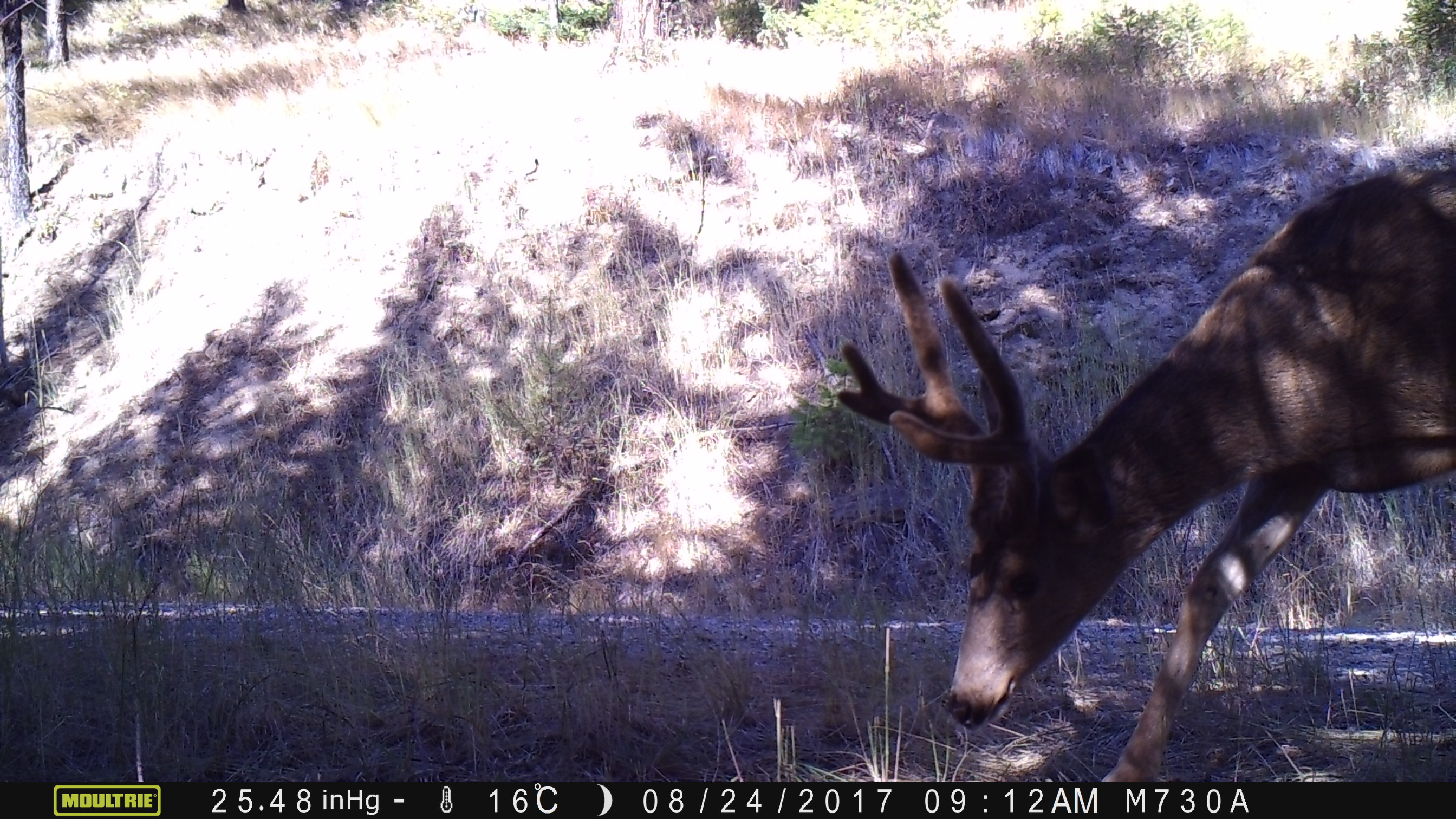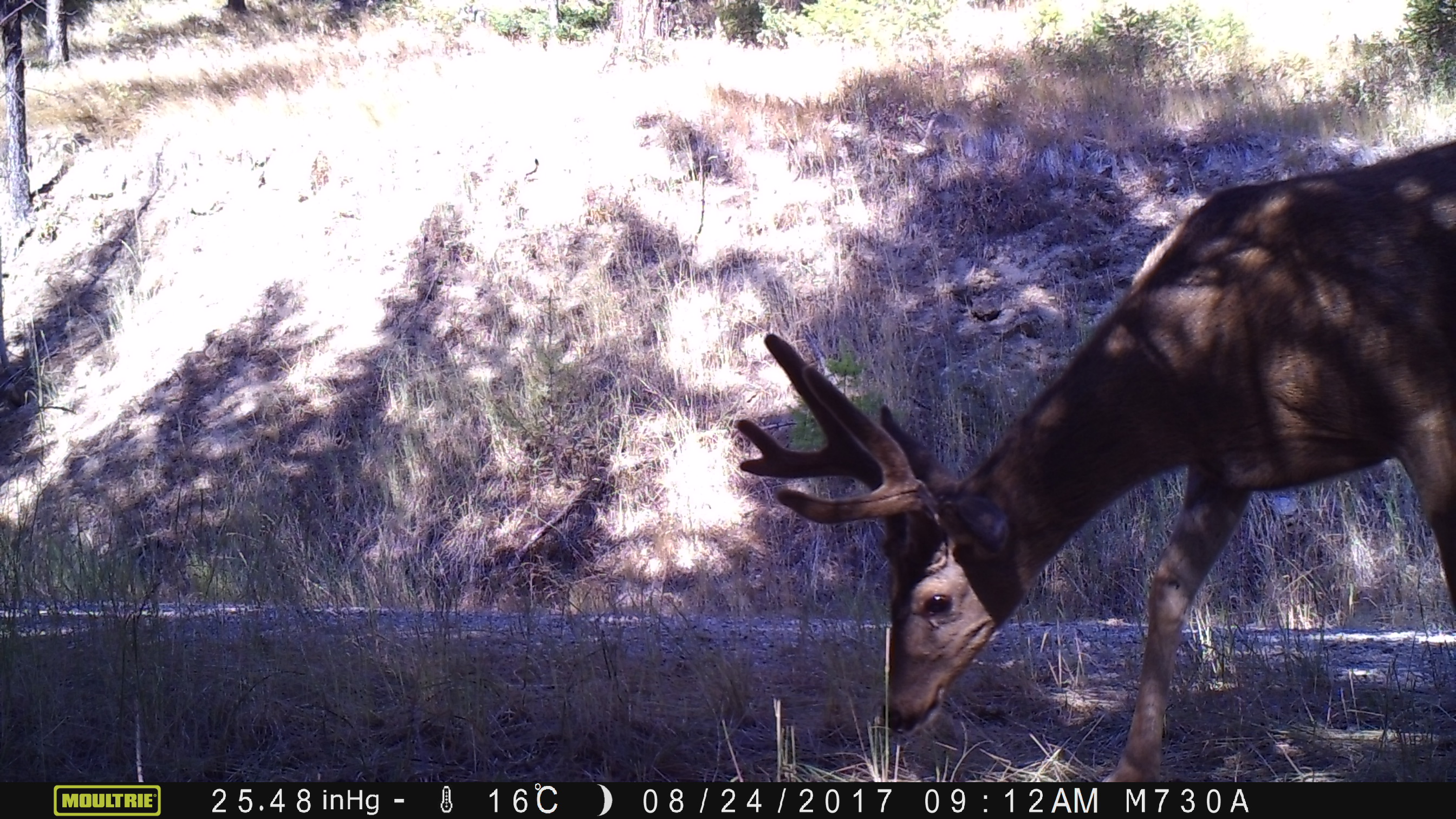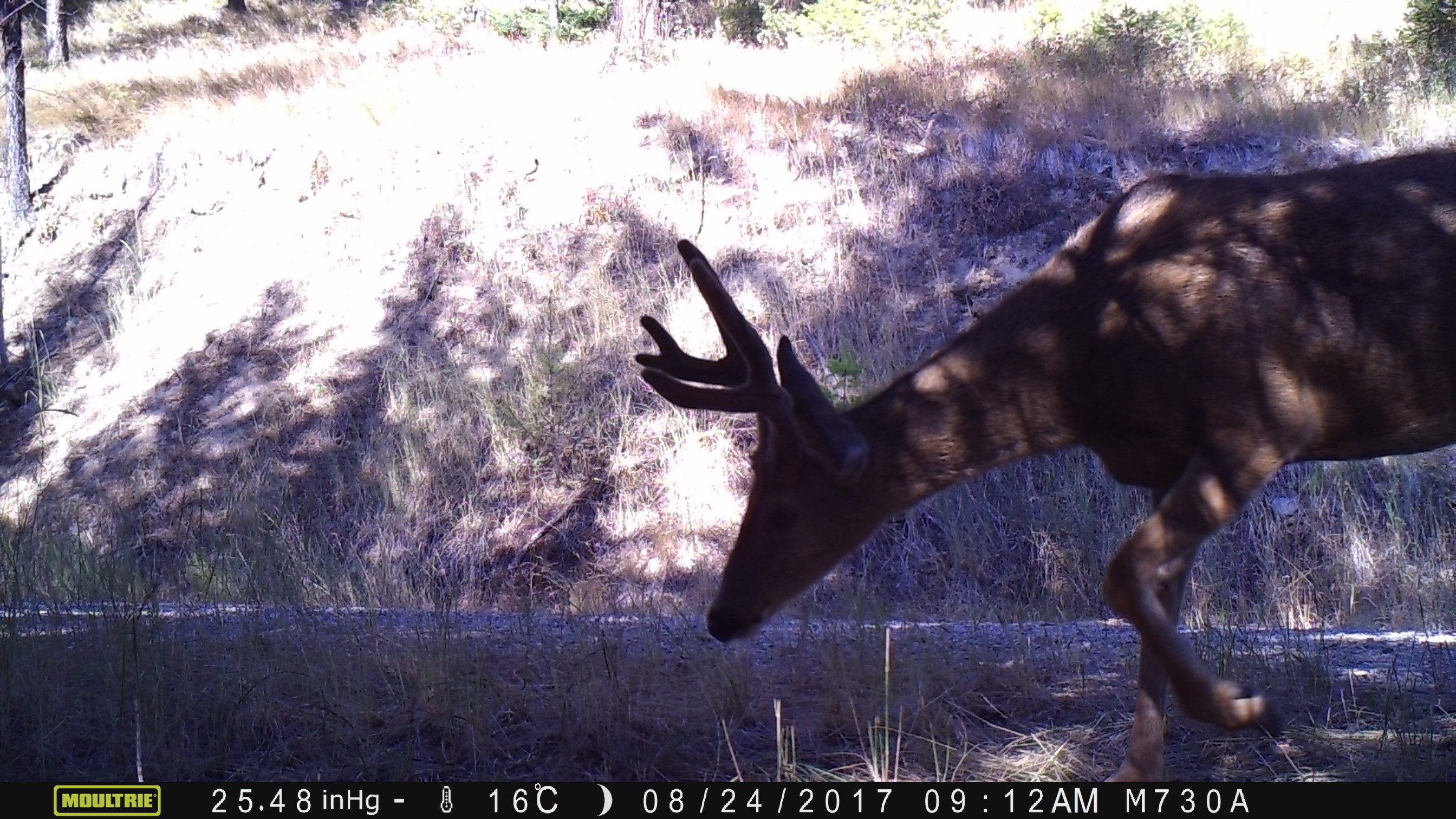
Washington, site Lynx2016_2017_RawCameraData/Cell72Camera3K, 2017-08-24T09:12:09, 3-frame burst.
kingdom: Animalia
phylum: Chordata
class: Mammalia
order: Artiodactyla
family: Cervidae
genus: Odocoileus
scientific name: Odocoileus hemionus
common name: mule deer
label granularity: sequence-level